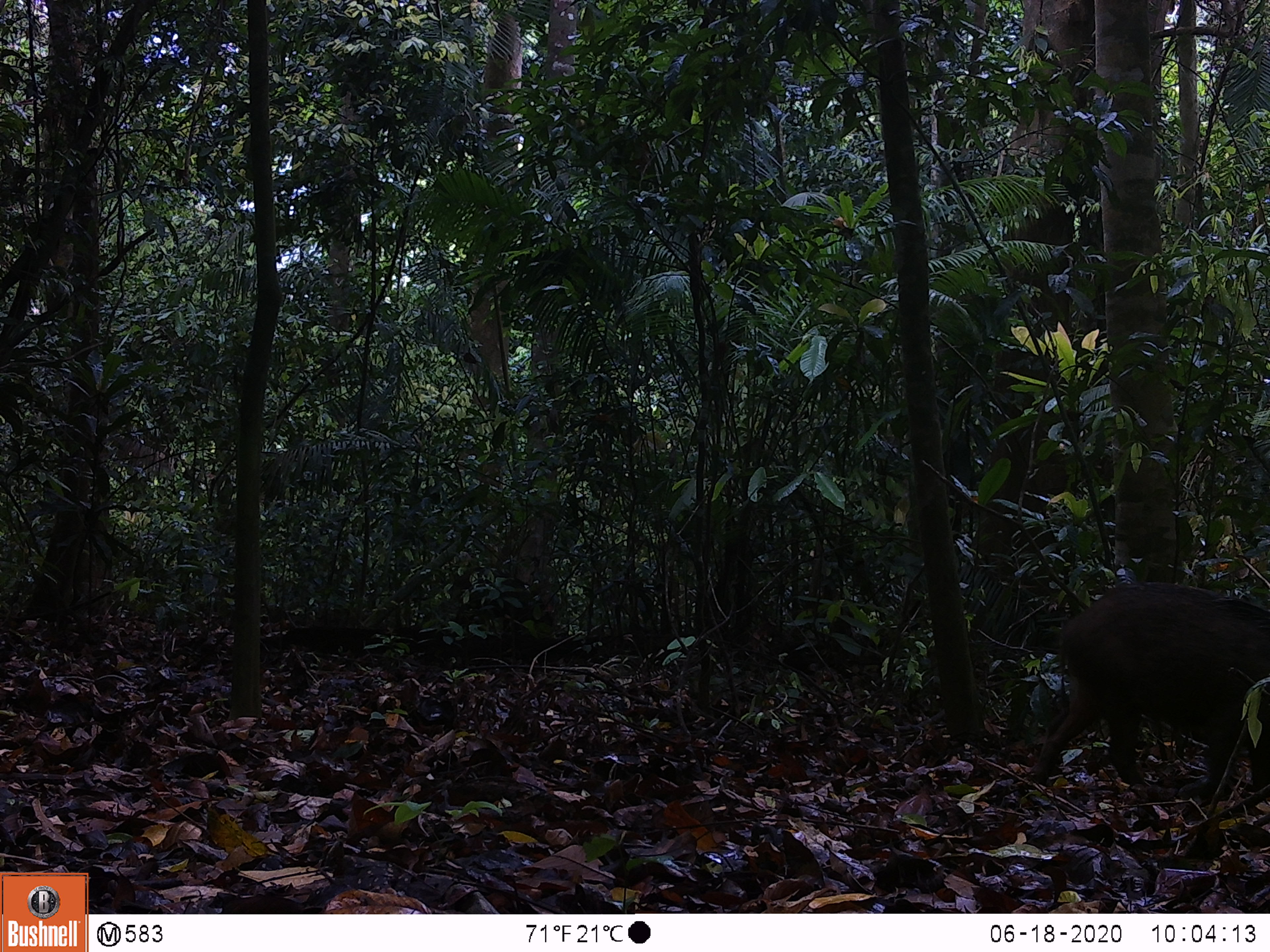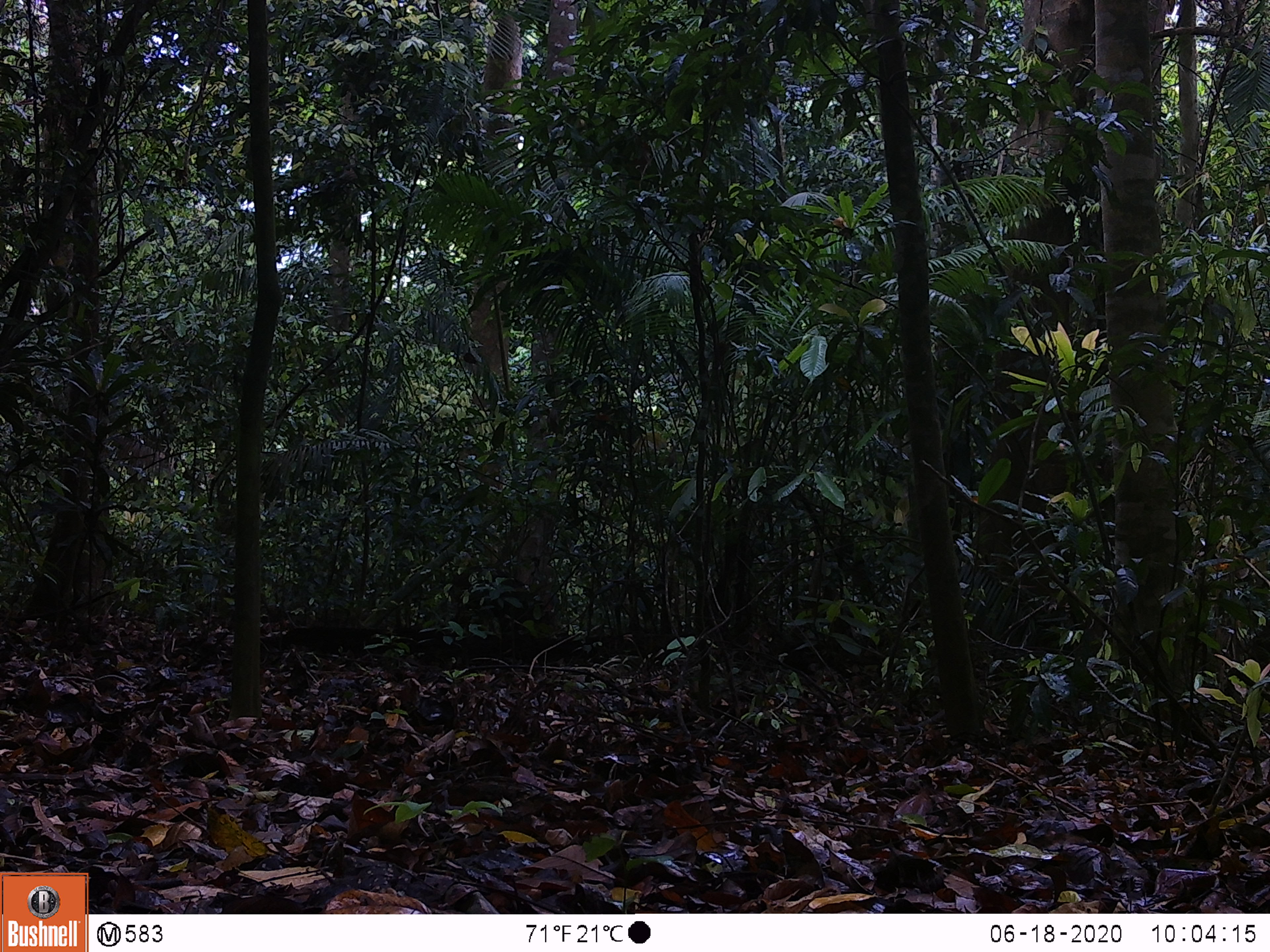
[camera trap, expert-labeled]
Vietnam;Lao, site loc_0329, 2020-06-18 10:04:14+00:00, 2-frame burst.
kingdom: Animalia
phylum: Chordata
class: Mammalia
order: Artiodactyla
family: Suidae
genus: Sus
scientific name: Sus scrofa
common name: eurasian wild pig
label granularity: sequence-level